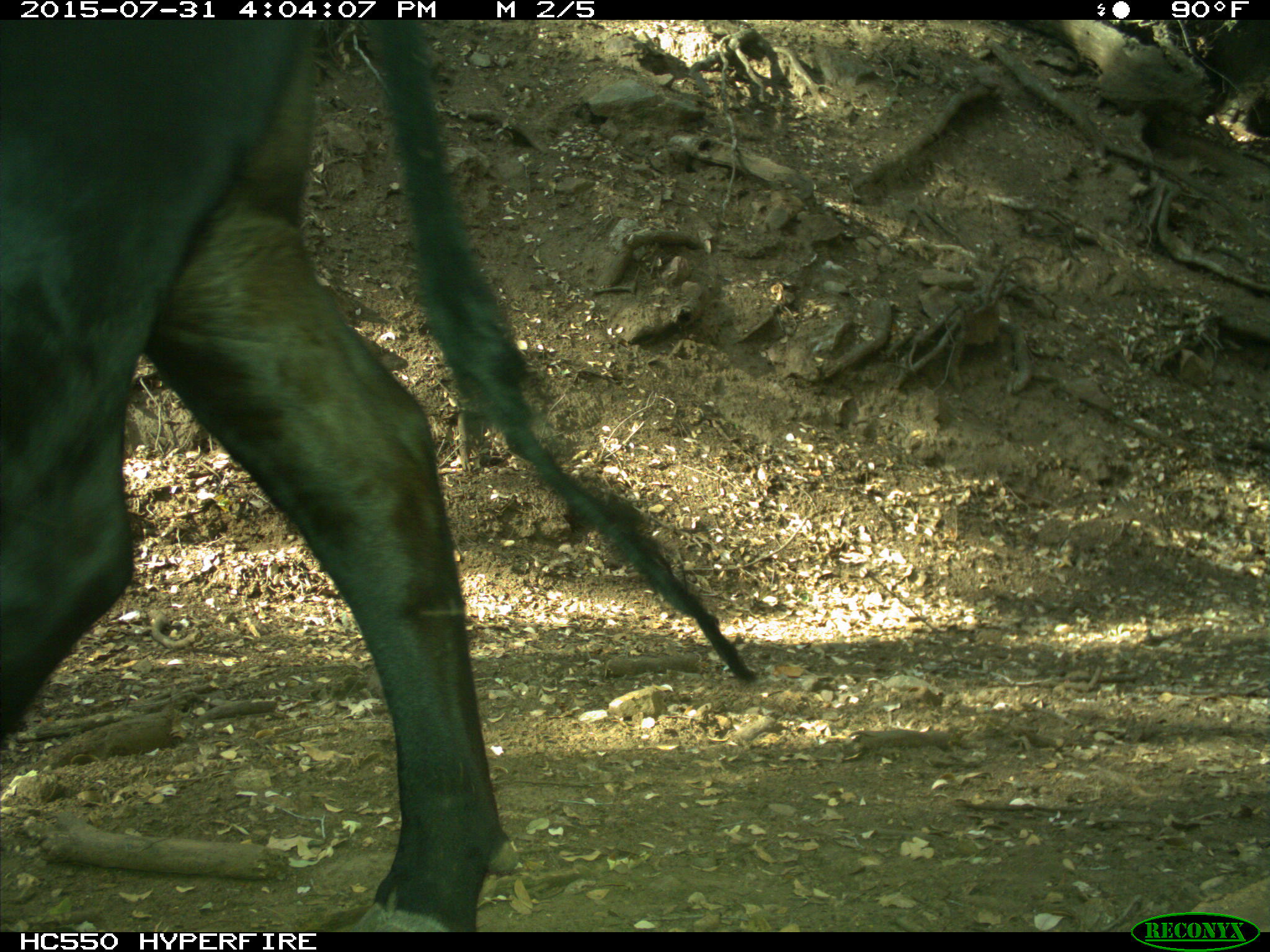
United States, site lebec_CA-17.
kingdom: Animalia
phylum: Chordata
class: Mammalia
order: Artiodactyla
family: Bovidae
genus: Bos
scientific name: Bos taurus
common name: domestic cow